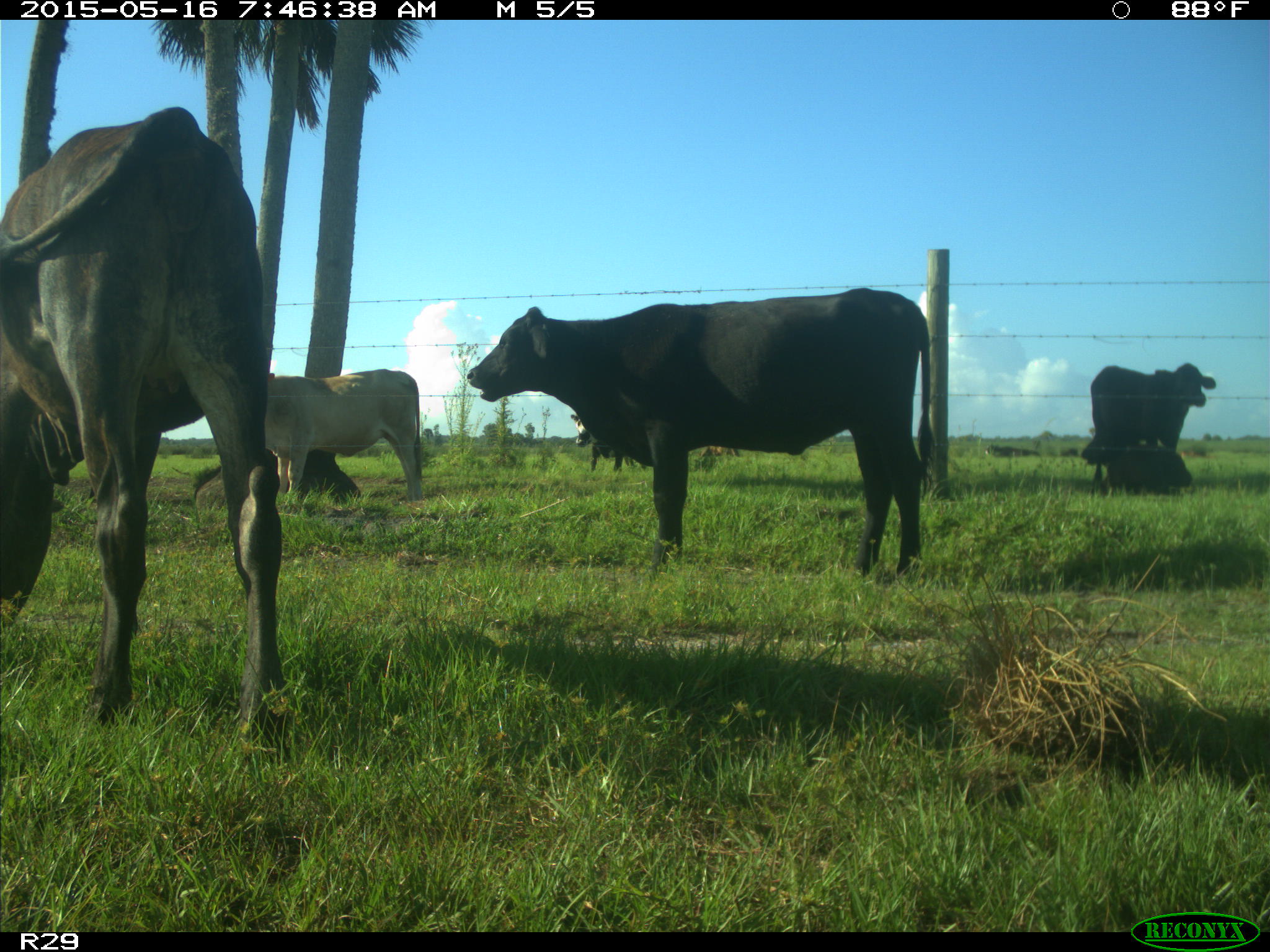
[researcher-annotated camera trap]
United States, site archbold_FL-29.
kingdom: Animalia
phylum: Chordata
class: Mammalia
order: Artiodactyla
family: Bovidae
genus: Bos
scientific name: Bos taurus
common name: domestic cow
Bos taurus (domestic cow).